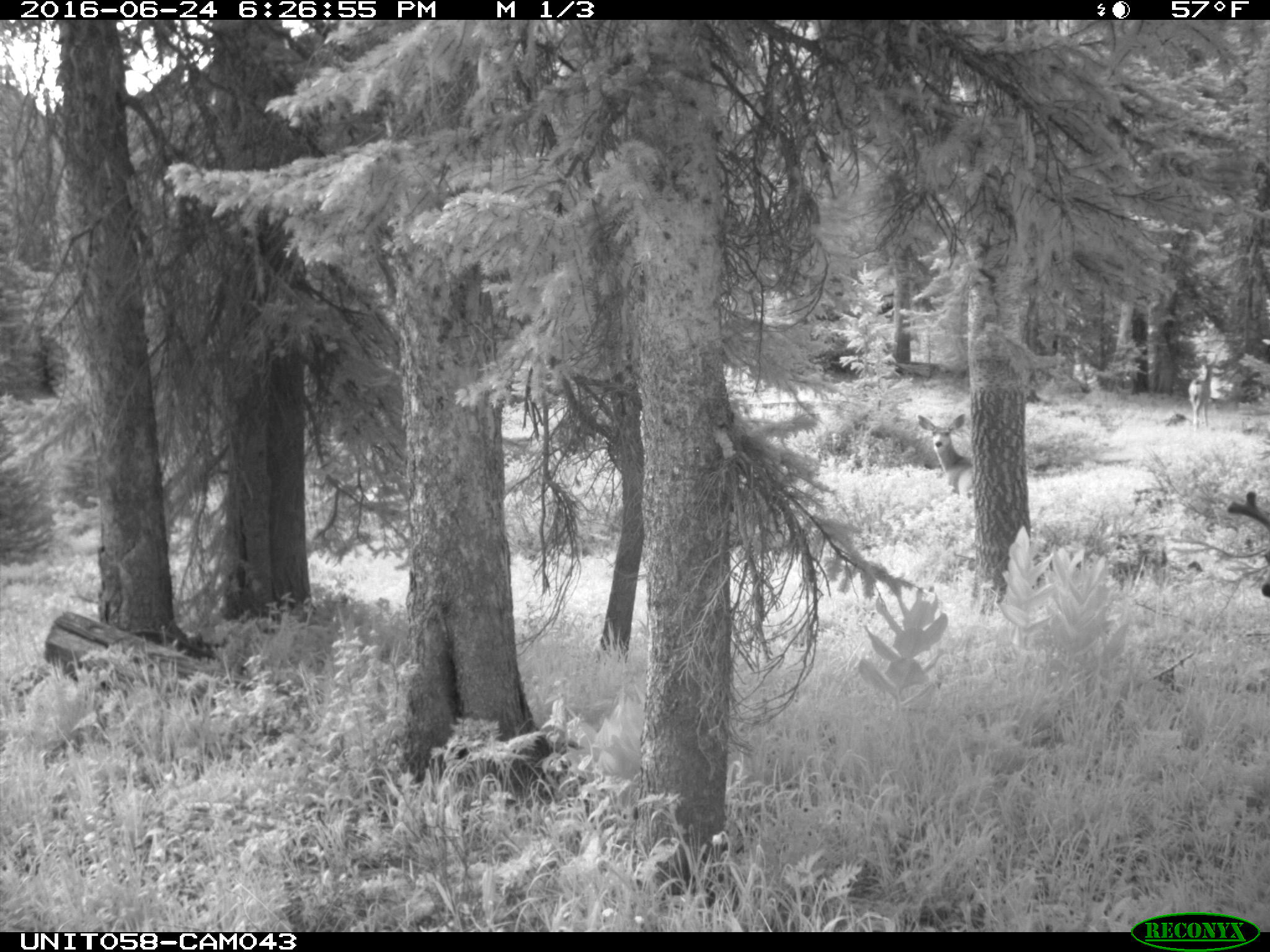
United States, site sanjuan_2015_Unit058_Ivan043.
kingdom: Animalia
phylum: Chordata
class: Mammalia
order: Artiodactyla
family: Cervidae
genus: Odocoileus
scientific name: Odocoileus hemionus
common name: mule deer